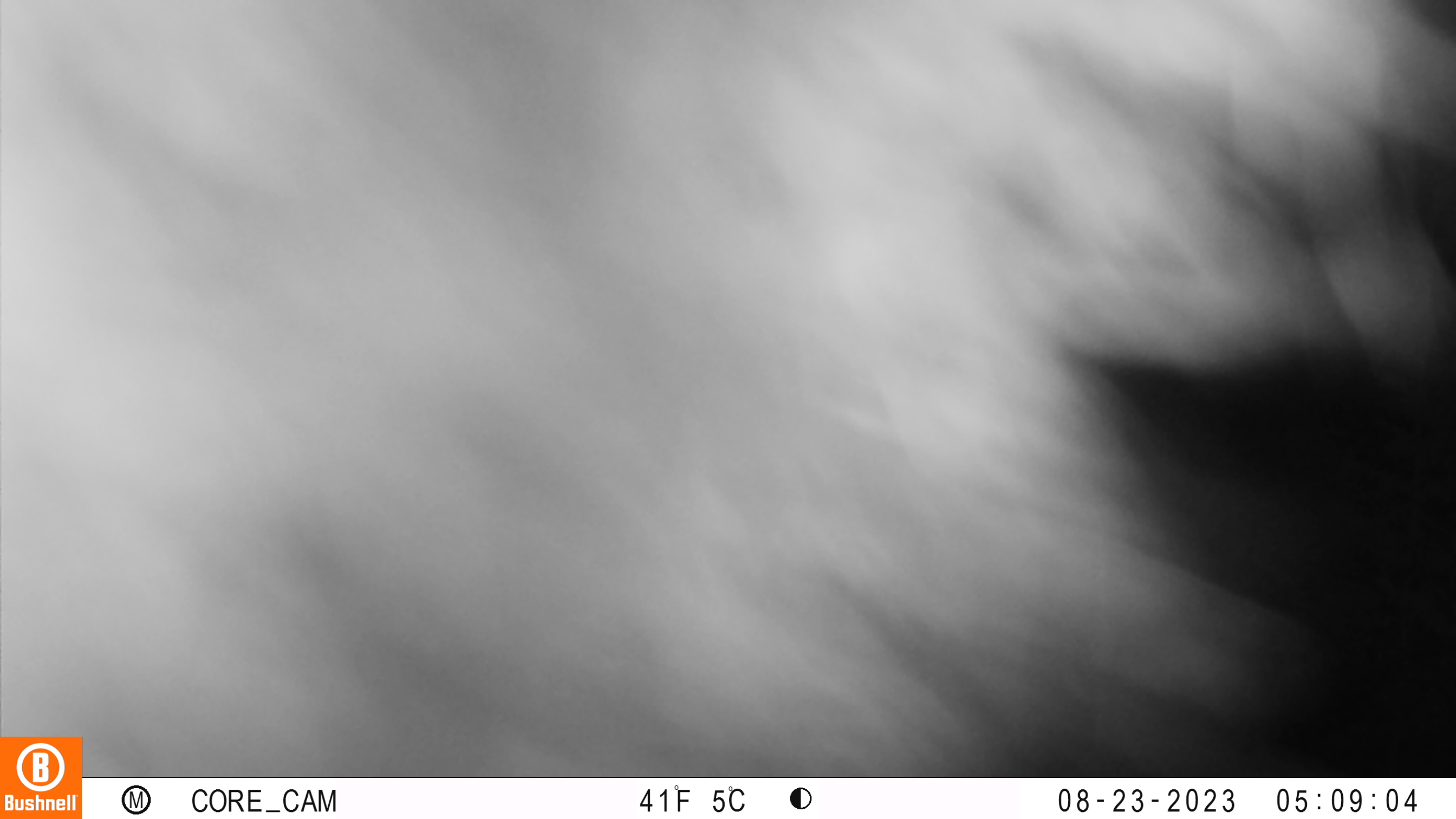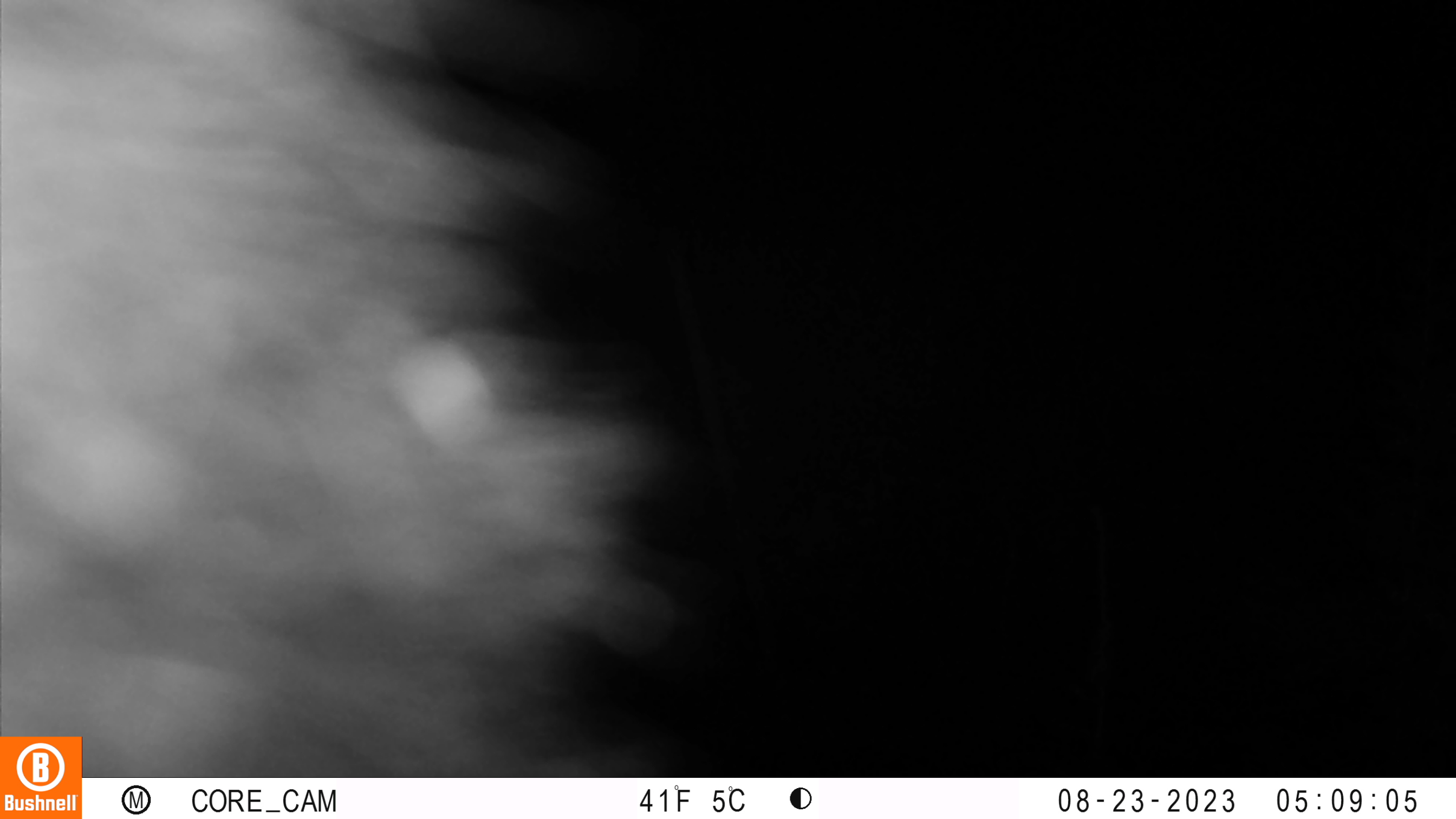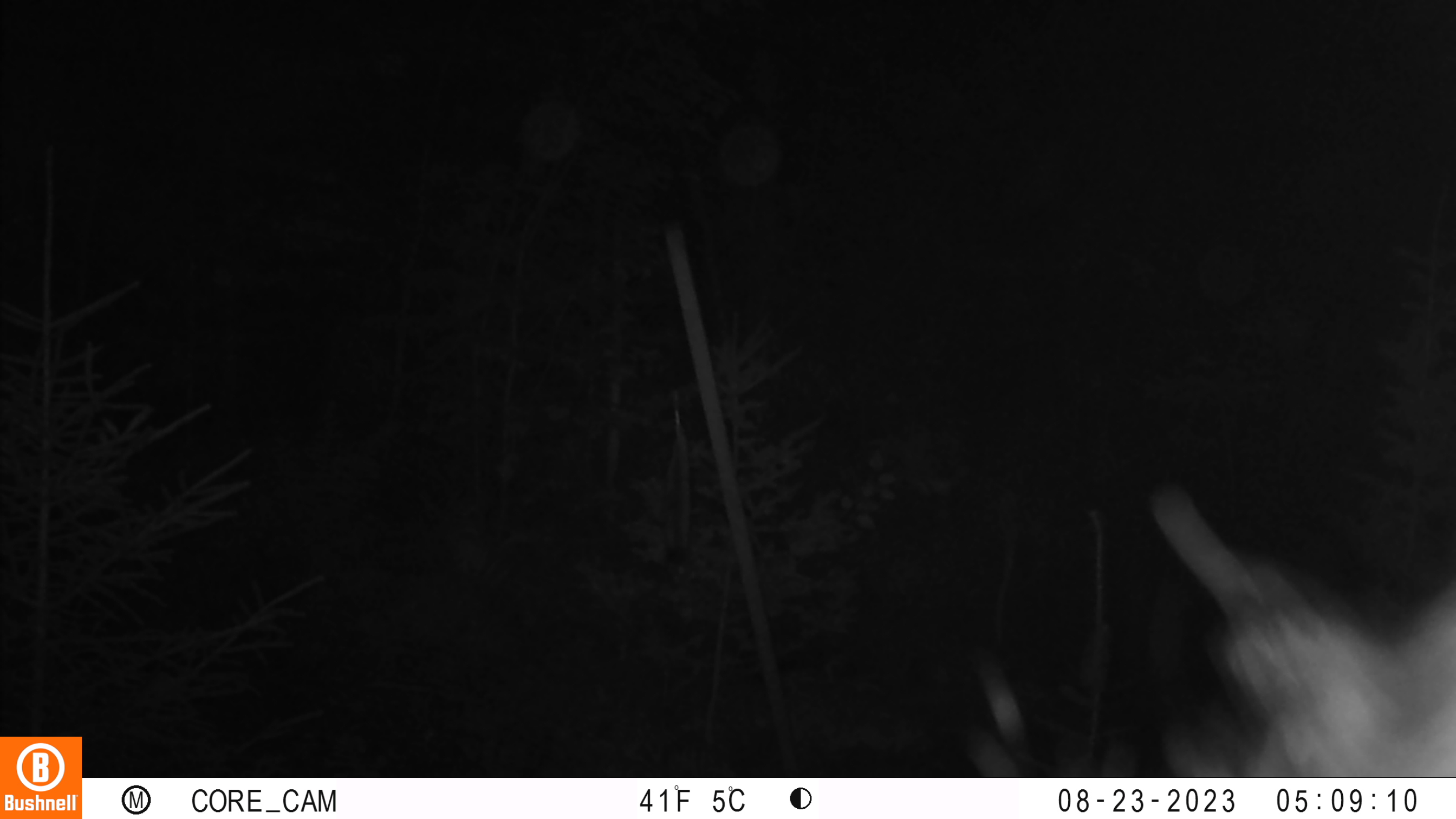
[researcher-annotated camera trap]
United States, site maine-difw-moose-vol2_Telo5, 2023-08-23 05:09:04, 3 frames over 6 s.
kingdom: Animalia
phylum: Chordata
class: Mammalia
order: Carnivora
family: Ursidae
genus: Ursus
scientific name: Ursus americanus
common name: black bear